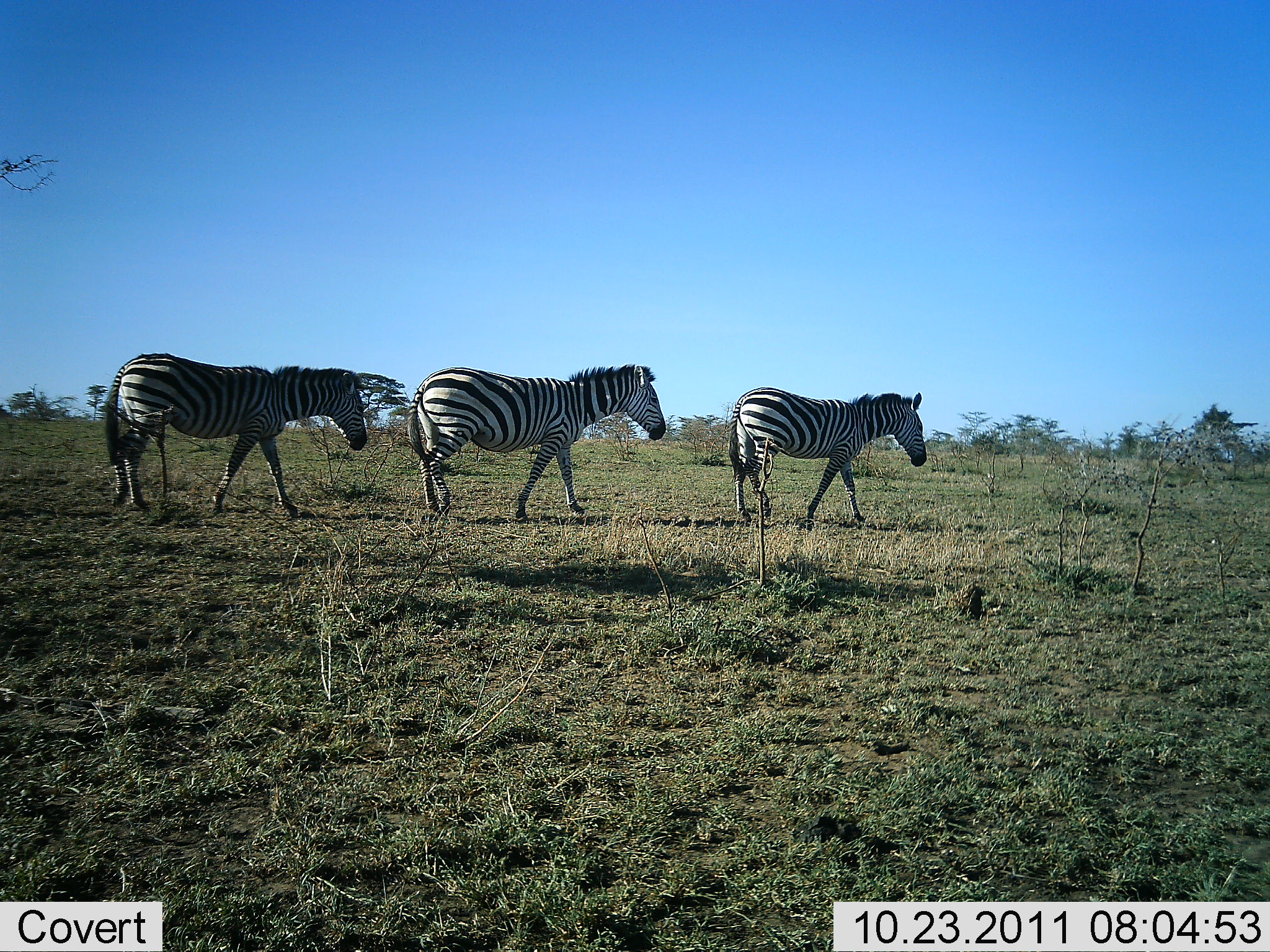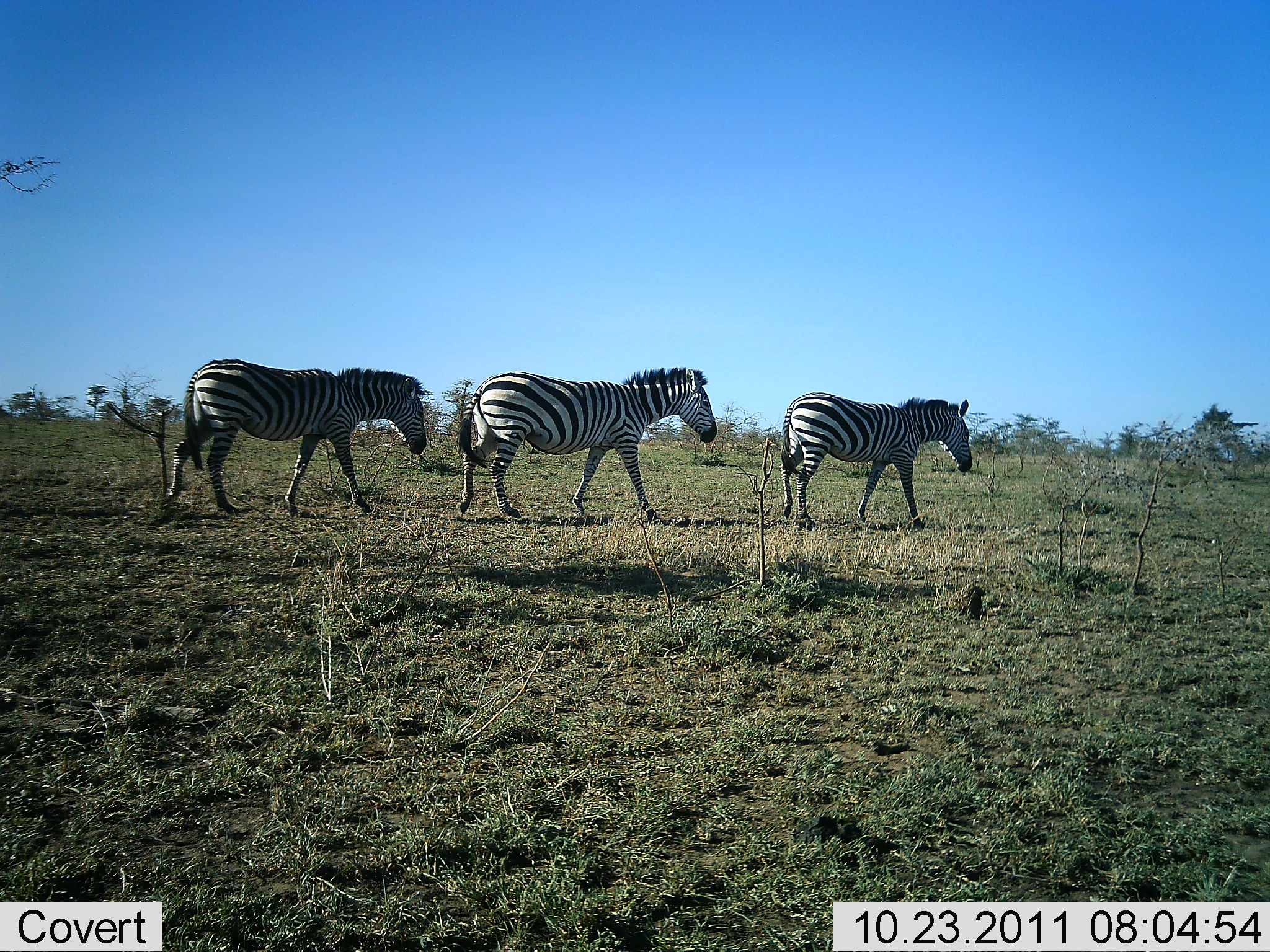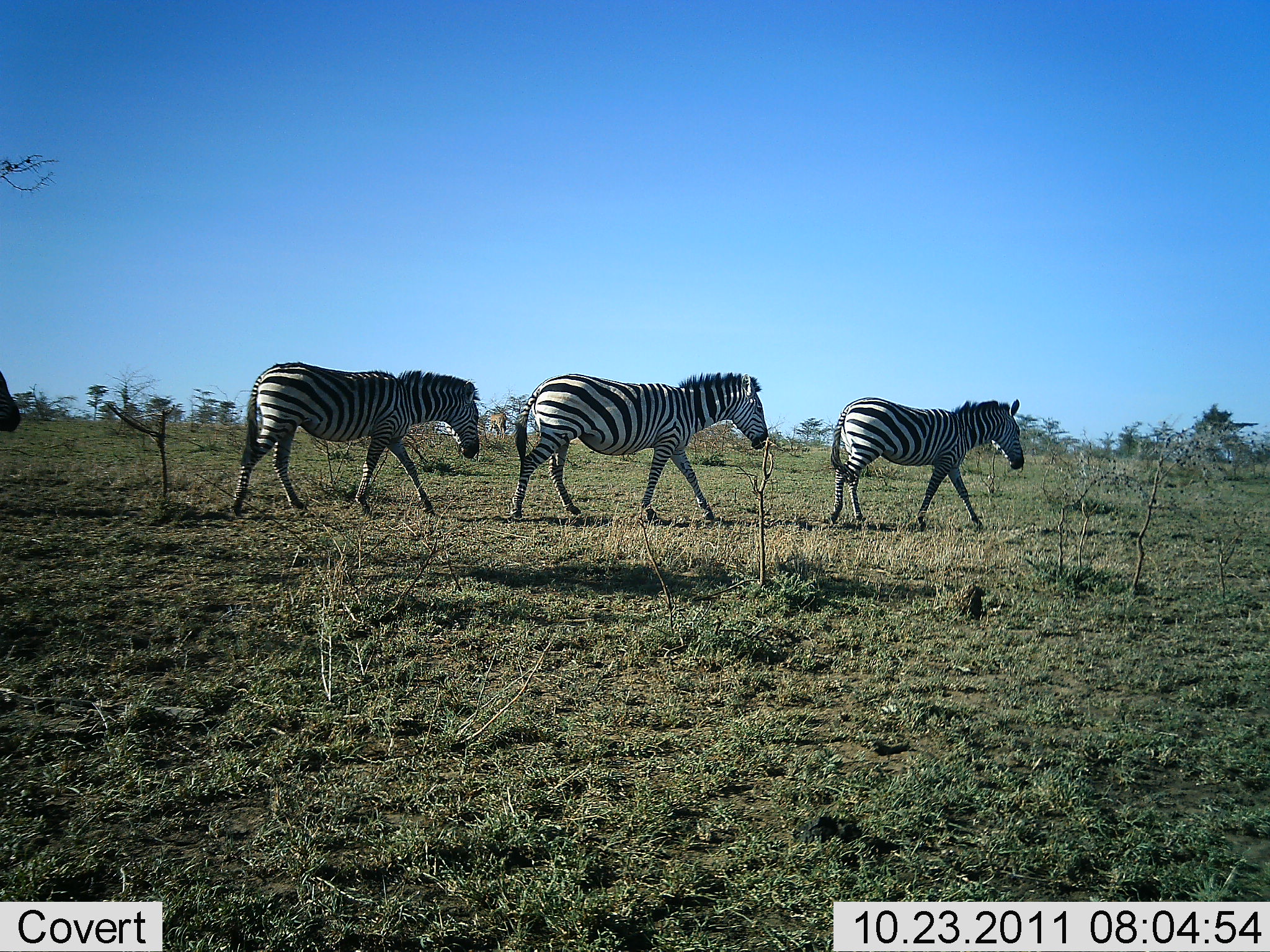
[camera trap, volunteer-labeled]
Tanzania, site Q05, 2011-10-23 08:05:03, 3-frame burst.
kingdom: Animalia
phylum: Chordata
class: Mammalia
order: Perissodactyla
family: Equidae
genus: Equus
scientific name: Equus quagga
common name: plains zebra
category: zebra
Zebra (plains zebra) (Equus quagga), count 3. Behavior (volunteer vote fractions): standing 0%, resting 0%, moving 100%, interacting 0%. Young present (vote fraction): 0%. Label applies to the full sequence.